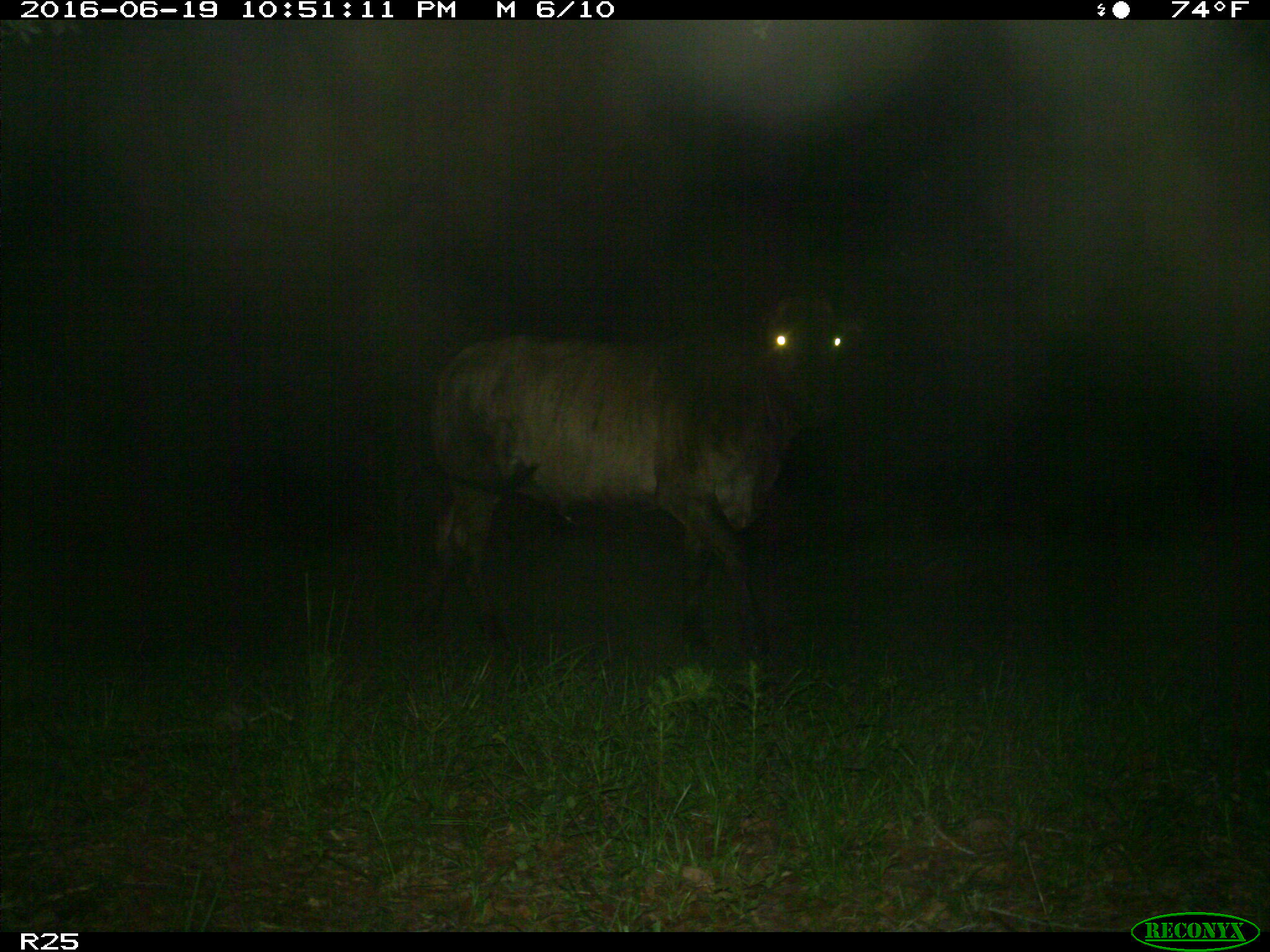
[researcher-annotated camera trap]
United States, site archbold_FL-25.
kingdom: Animalia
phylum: Chordata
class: Mammalia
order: Artiodactyla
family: Bovidae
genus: Bos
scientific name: Bos taurus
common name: domestic cow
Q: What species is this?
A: Bos taurus (domestic cow).